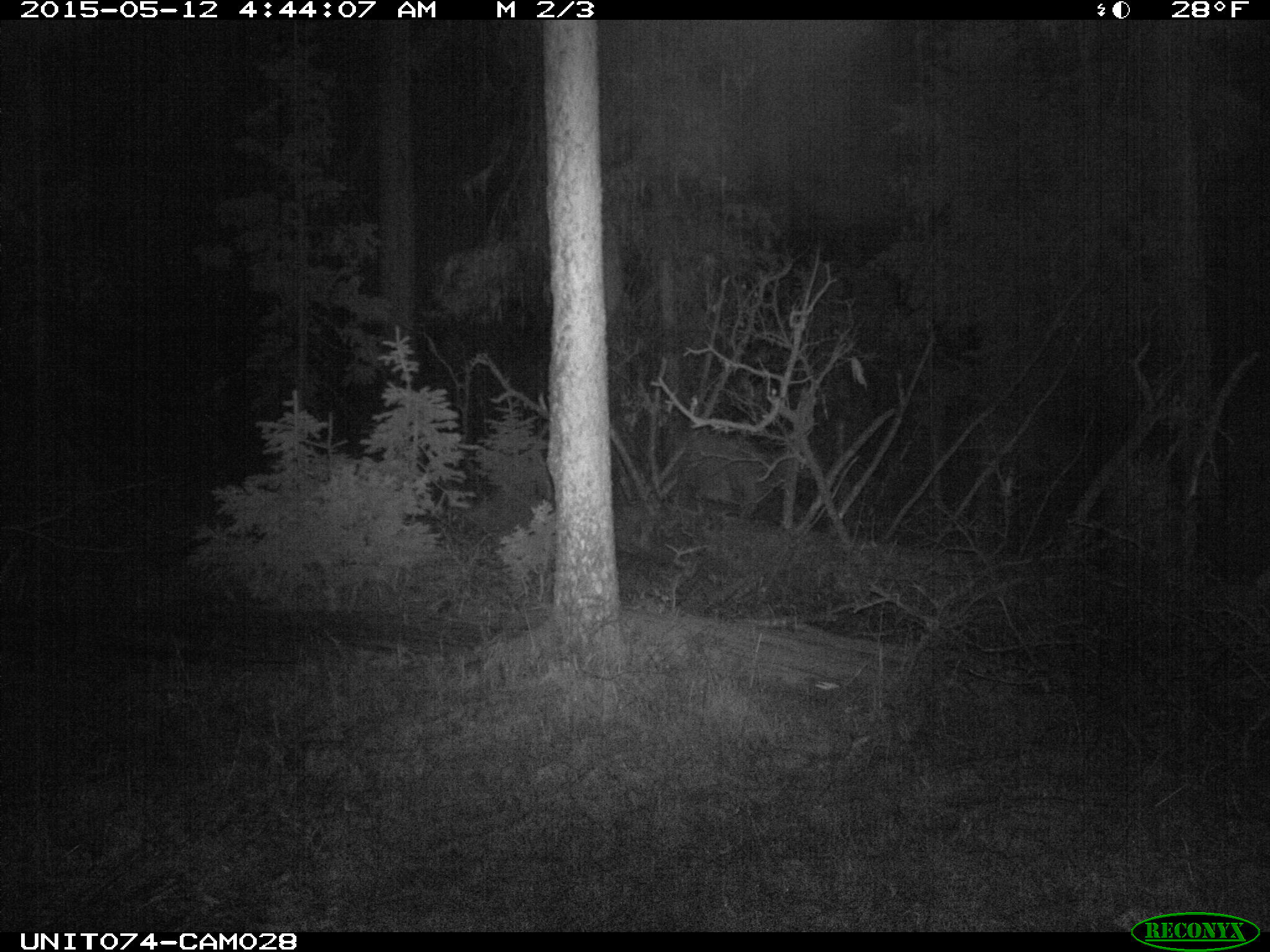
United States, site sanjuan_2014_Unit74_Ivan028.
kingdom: Animalia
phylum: Chordata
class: Mammalia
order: Artiodactyla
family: Cervidae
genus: Cervus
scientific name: Cervus elaphus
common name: red deer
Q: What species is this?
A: Cervus elaphus (red deer).